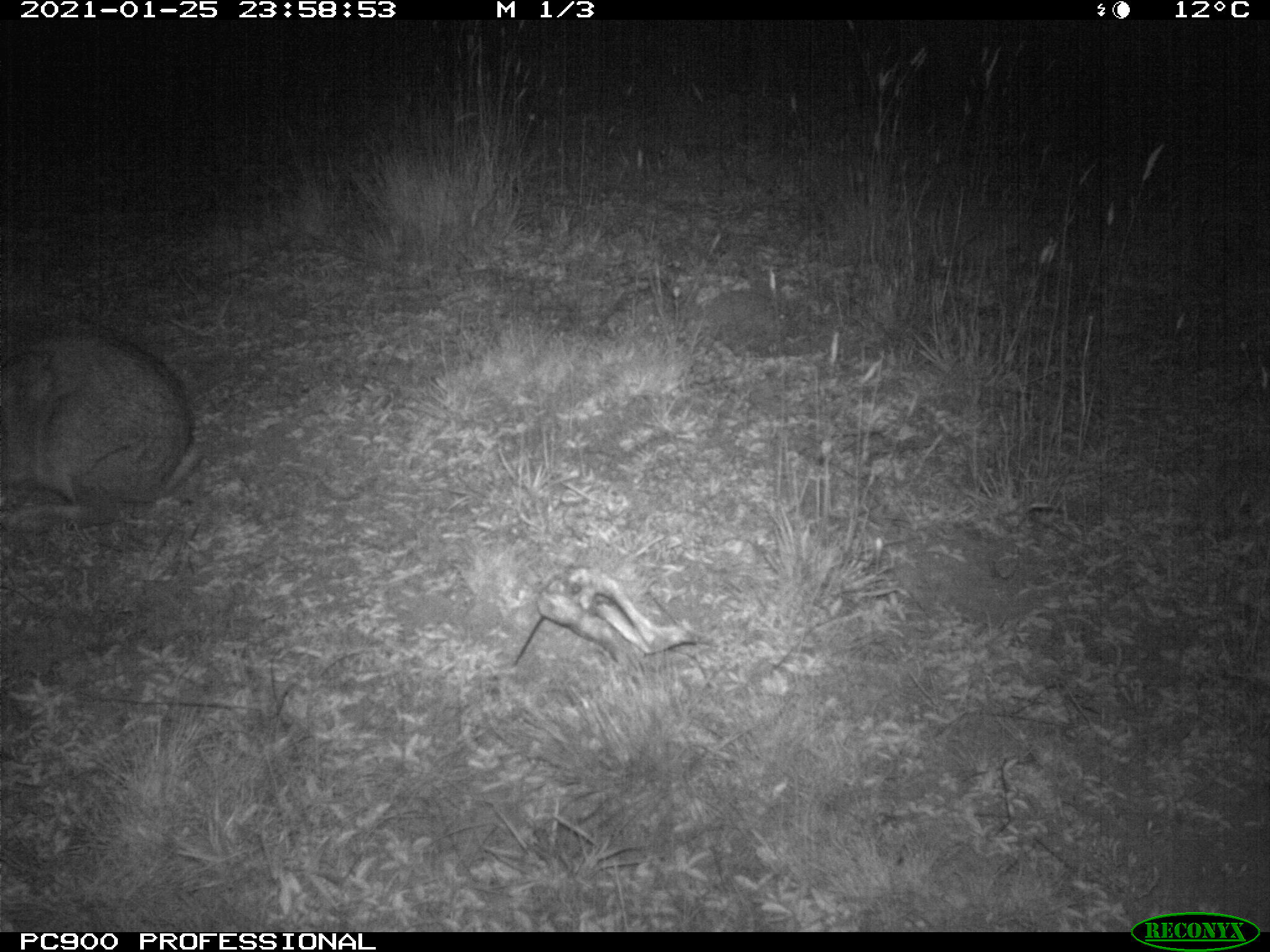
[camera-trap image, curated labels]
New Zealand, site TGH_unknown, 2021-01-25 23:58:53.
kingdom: Animalia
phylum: Chordata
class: Mammalia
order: Lagomorpha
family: Leporidae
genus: Oryctolagus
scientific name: Oryctolagus cuniculus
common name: european rabbit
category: rabbit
Rabbit (european rabbit) (Oryctolagus cuniculus).